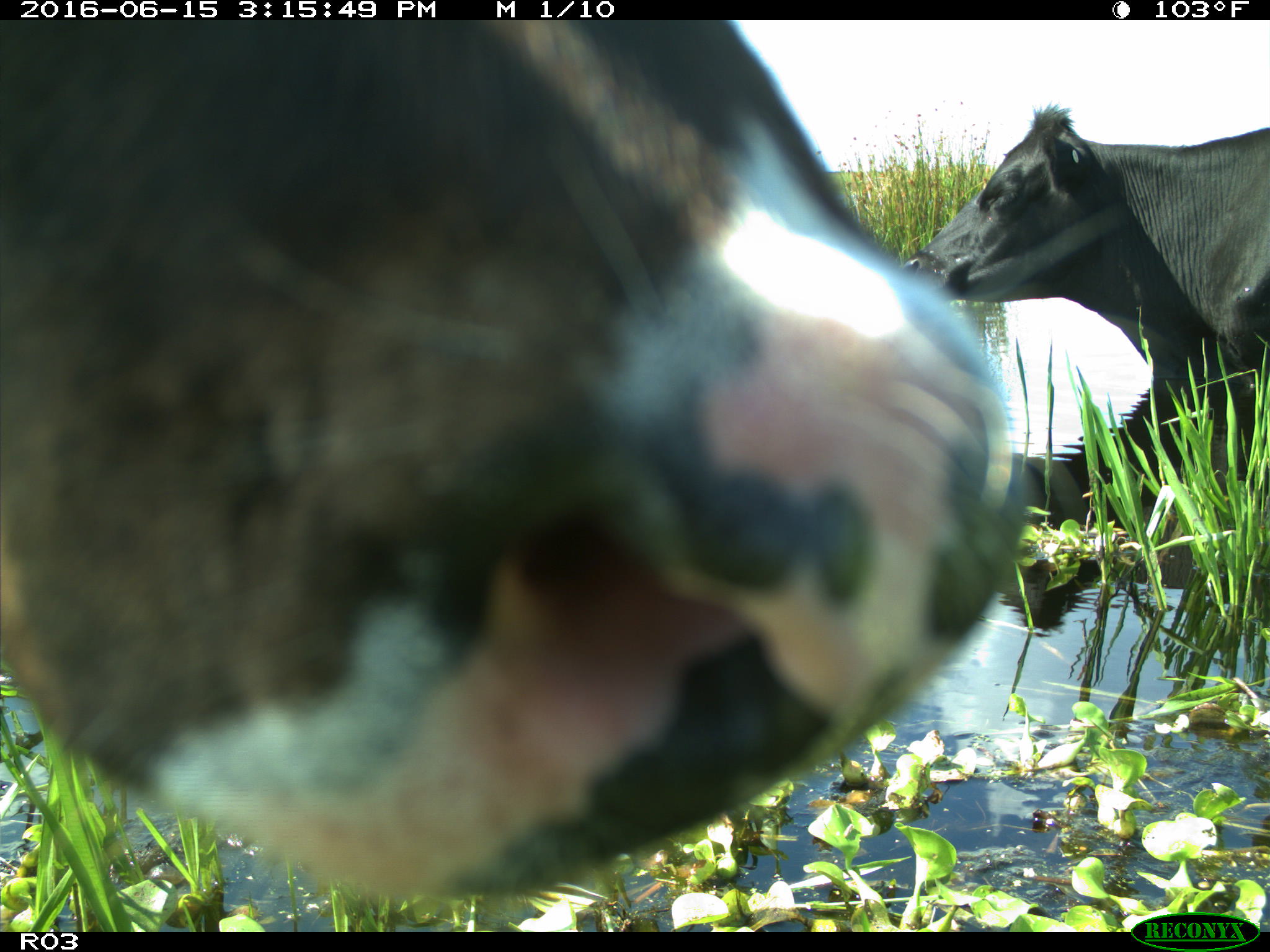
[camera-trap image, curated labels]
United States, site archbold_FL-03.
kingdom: Animalia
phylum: Chordata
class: Mammalia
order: Artiodactyla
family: Bovidae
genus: Bos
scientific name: Bos taurus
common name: domestic cow